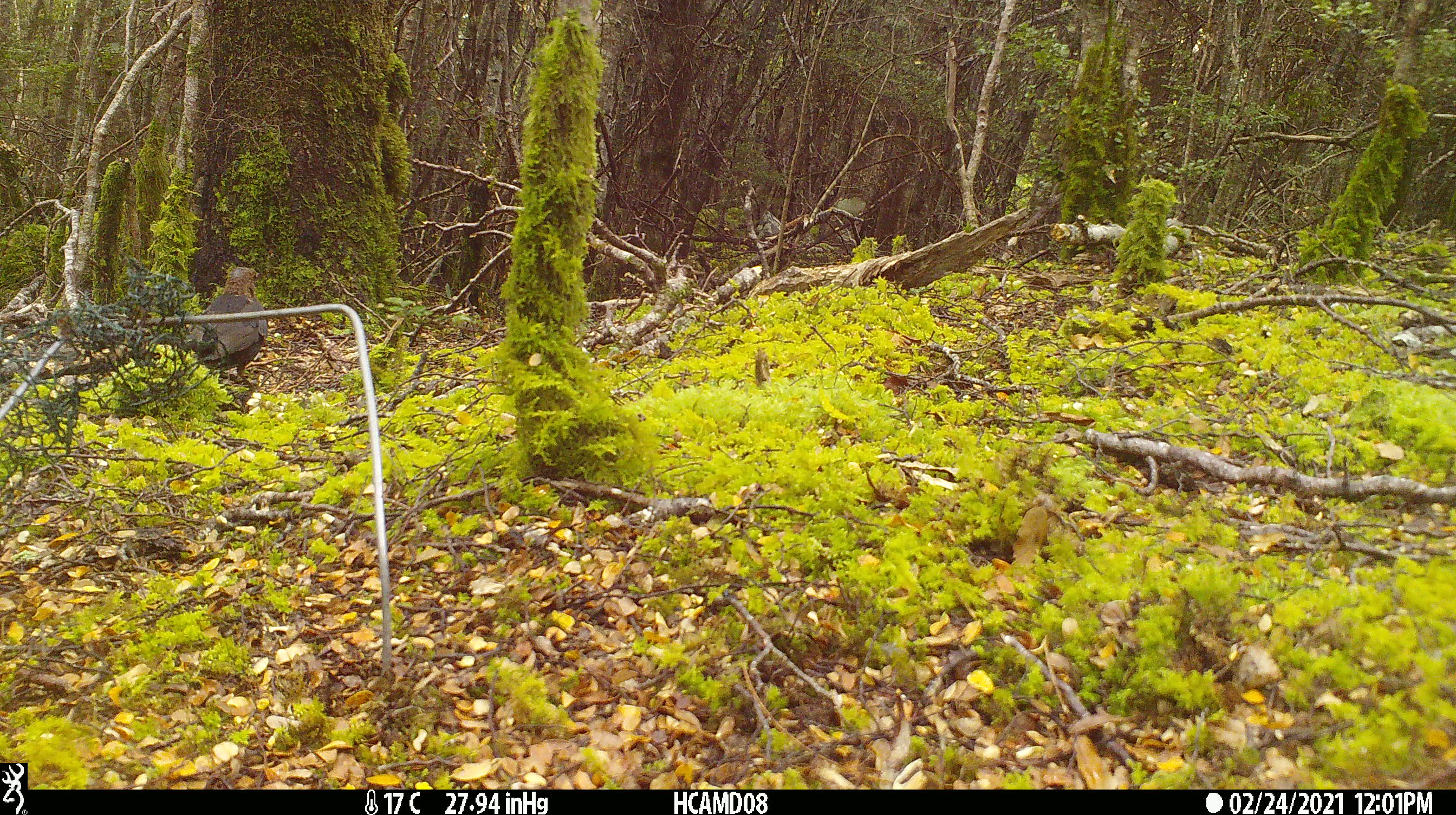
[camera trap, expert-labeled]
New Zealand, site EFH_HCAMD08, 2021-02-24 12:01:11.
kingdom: Animalia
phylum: Chordata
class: Aves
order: Passeriformes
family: Turdidae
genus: Turdus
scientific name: Turdus merula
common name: eurasian blackbird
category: blackbird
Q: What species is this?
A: Blackbird (eurasian blackbird) (Turdus merula).